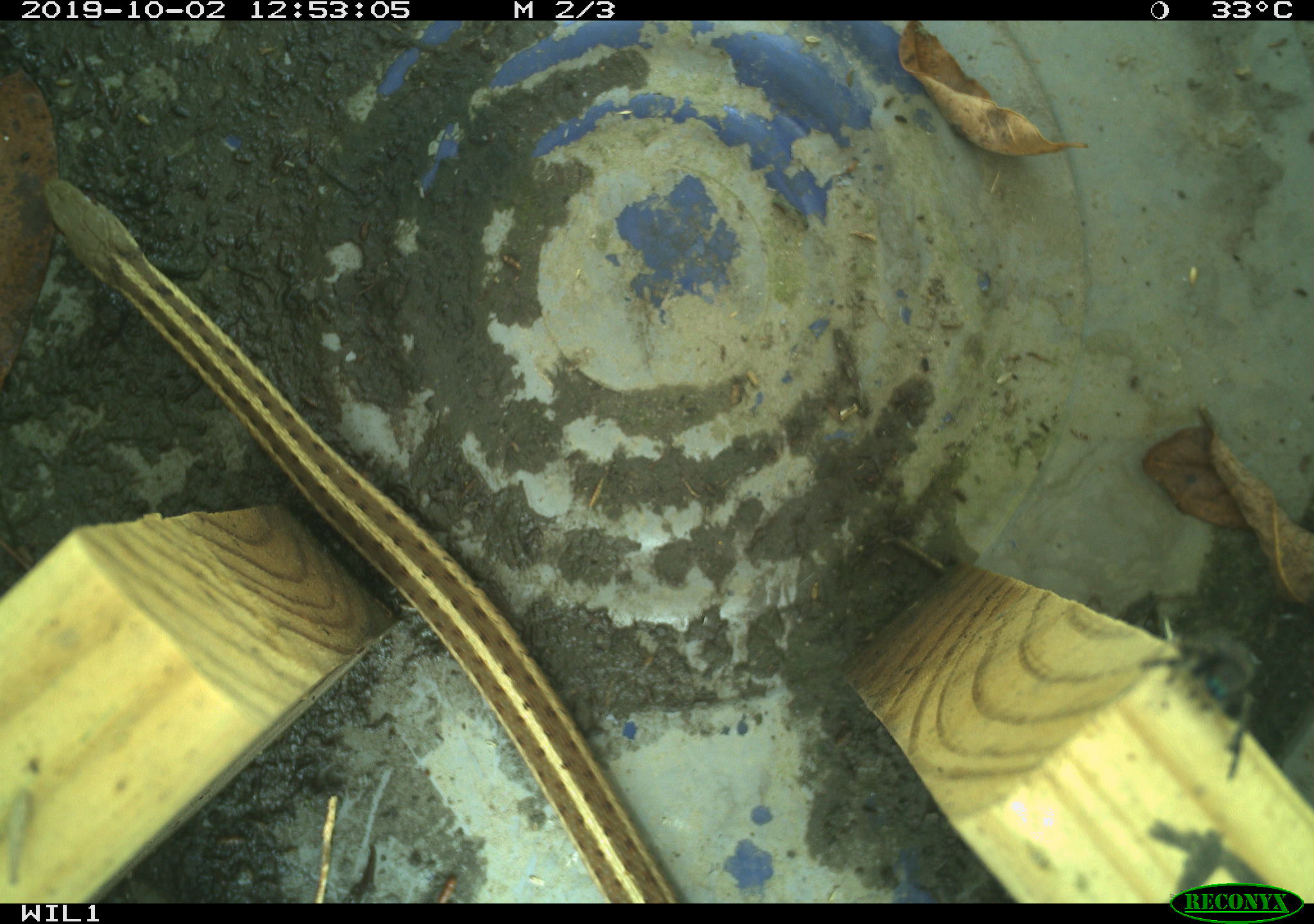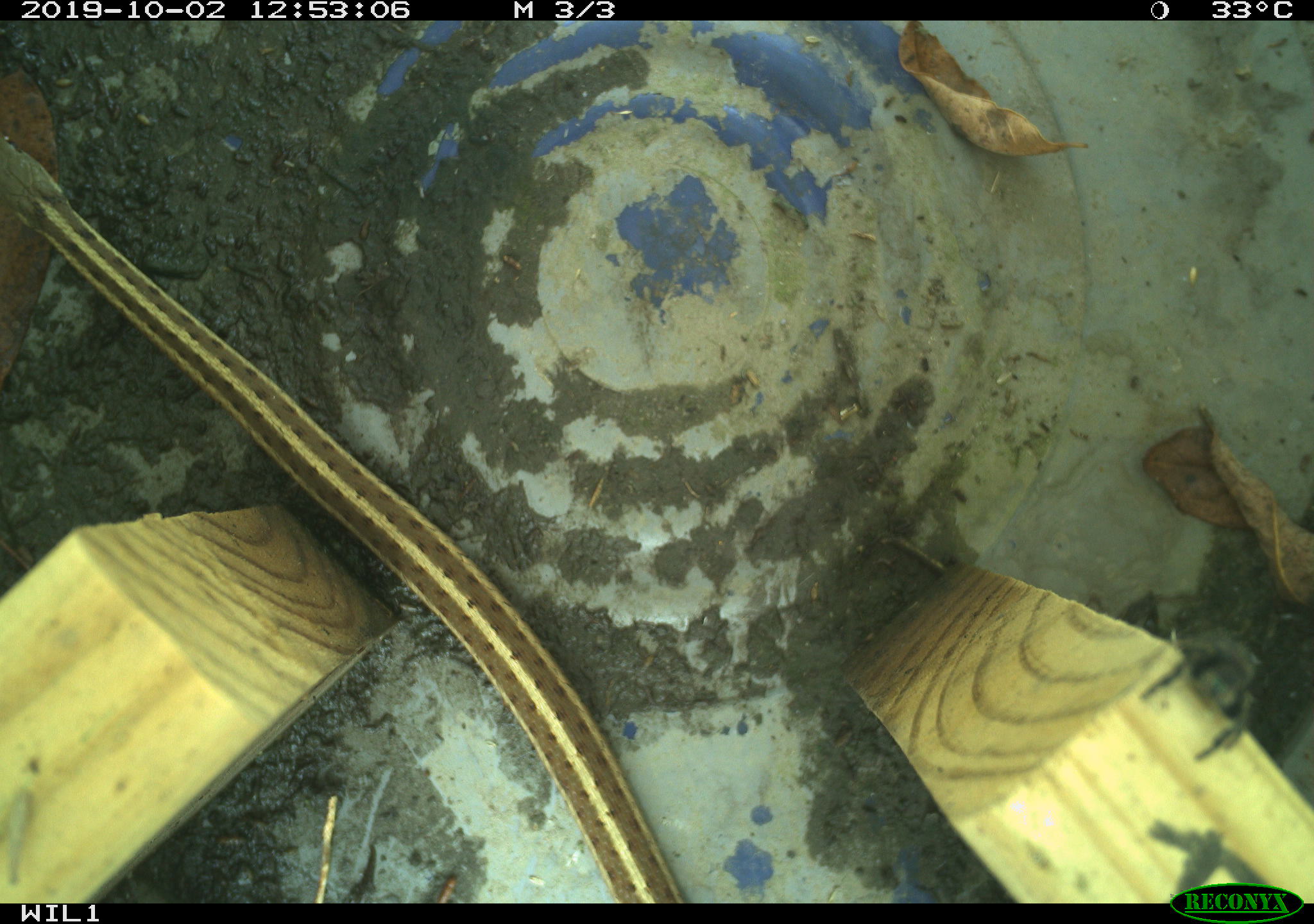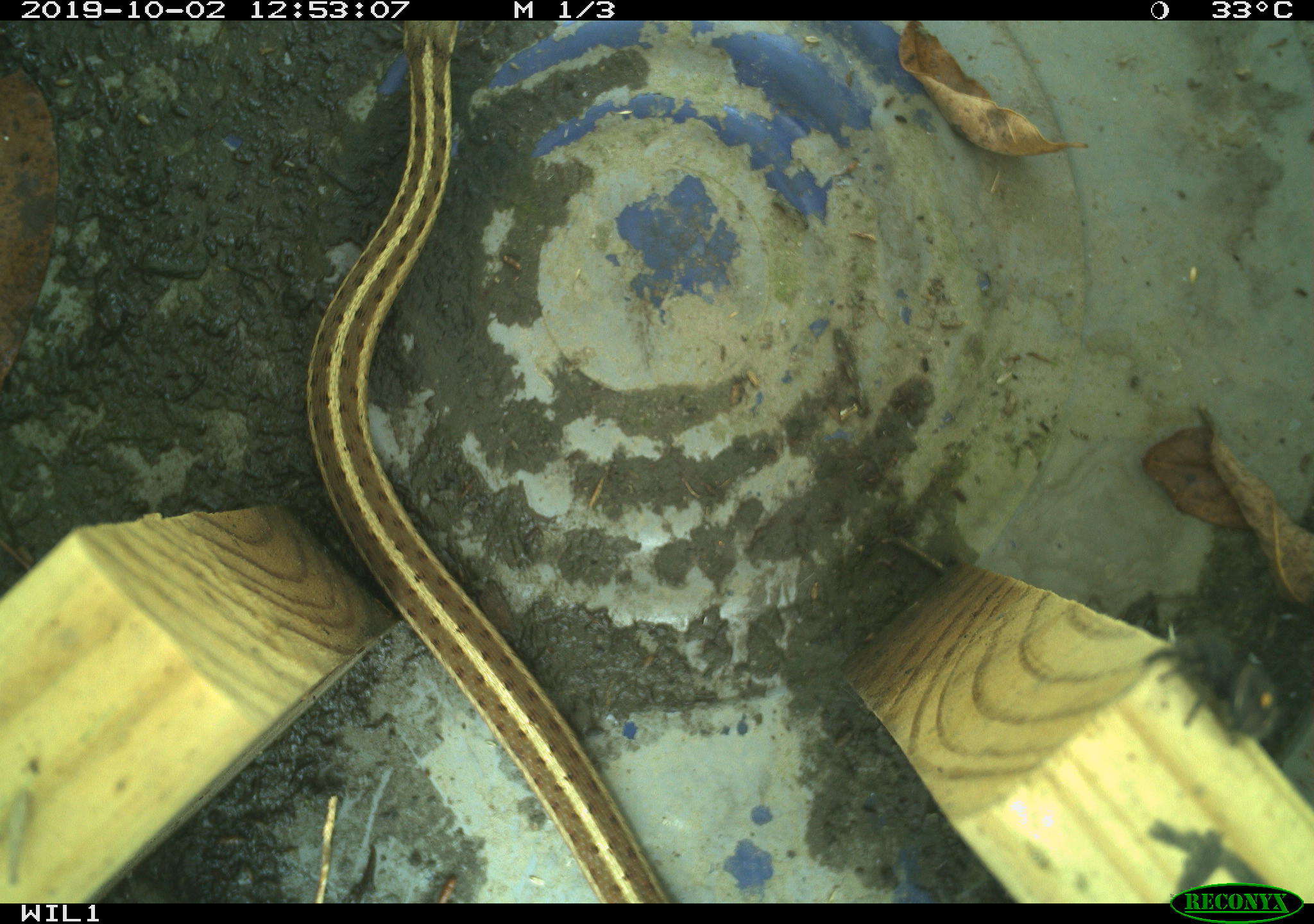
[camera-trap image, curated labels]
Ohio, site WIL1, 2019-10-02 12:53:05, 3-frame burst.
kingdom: Animalia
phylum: Chordata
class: Reptilia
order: Squamata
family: Colubridae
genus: Thamnophis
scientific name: Thamnophis sirtalis sirtalis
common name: eastern gartersnake